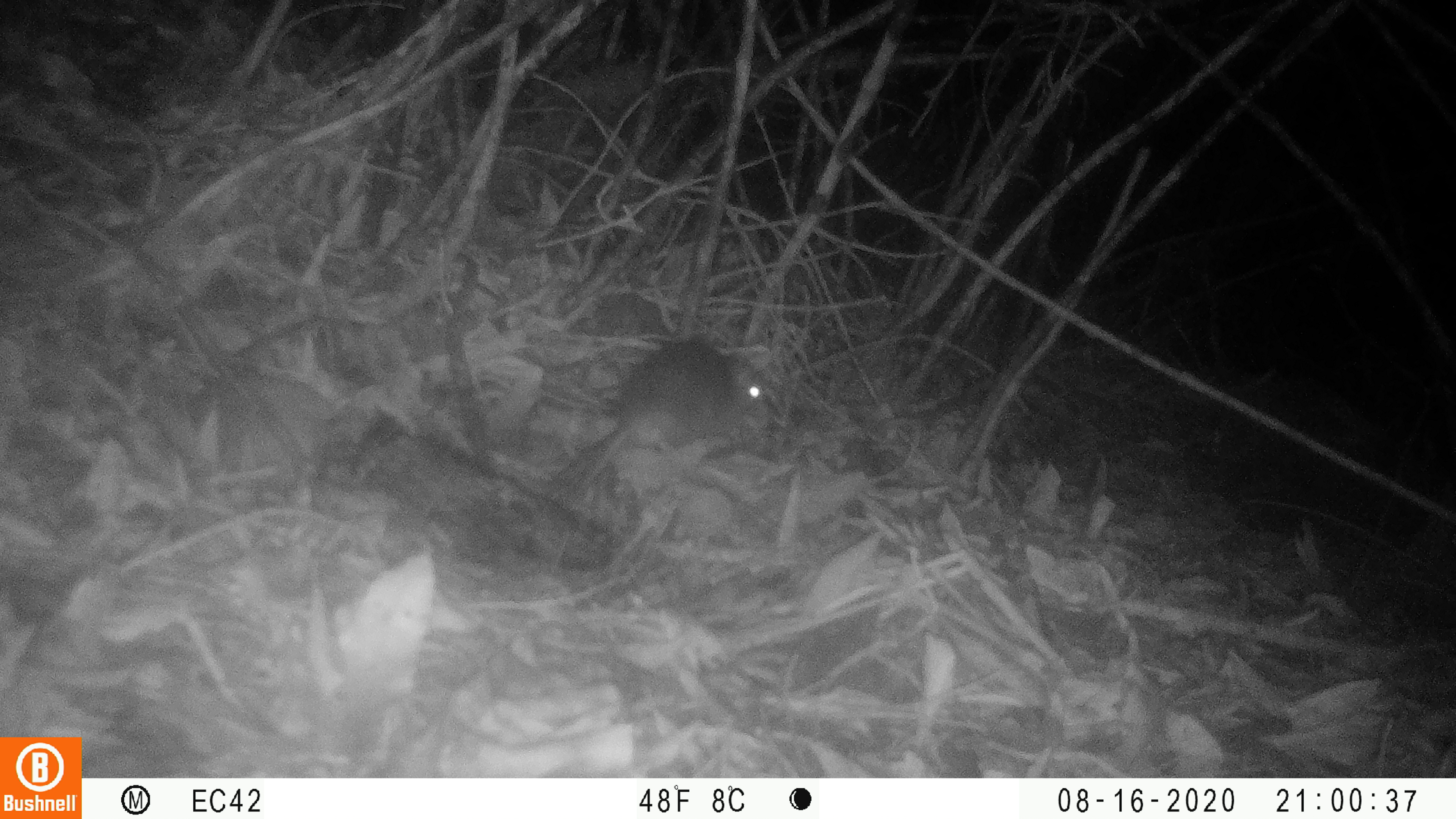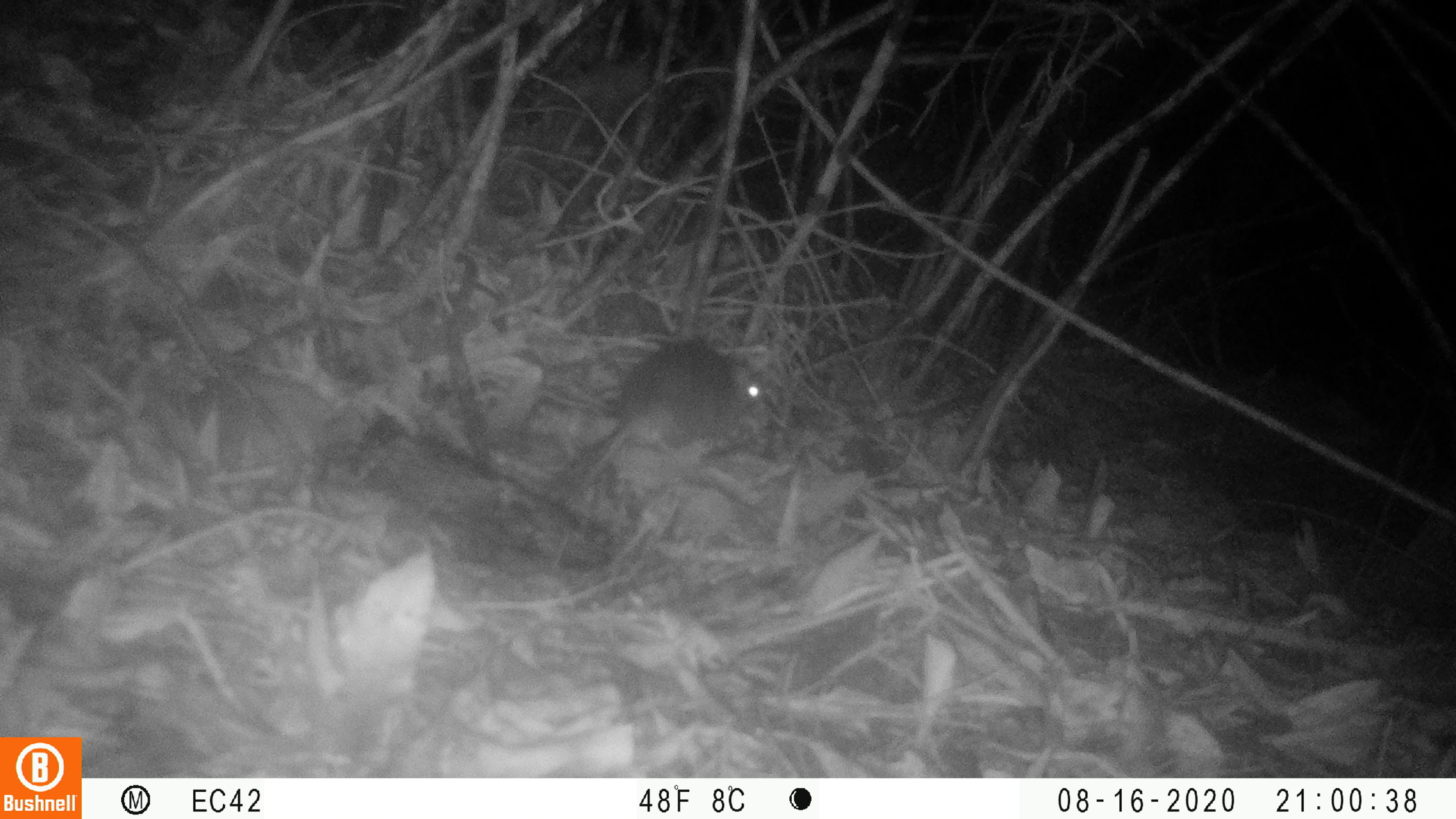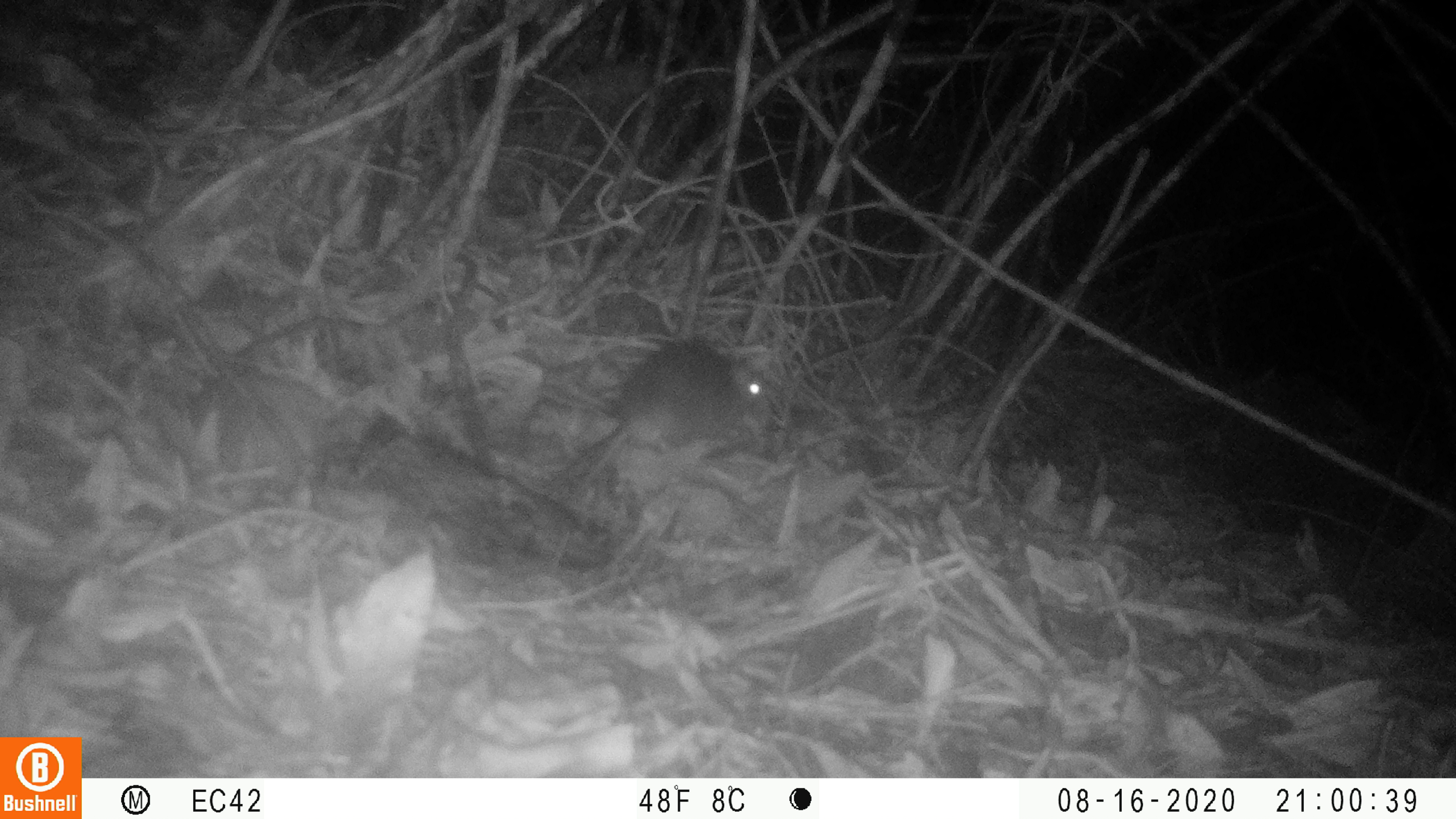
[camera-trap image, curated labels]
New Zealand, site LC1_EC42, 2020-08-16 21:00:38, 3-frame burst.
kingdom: Animalia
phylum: Chordata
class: Mammalia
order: Rodentia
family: Muridae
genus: Rattus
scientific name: Rattus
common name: rat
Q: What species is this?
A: Rat (Rattus).